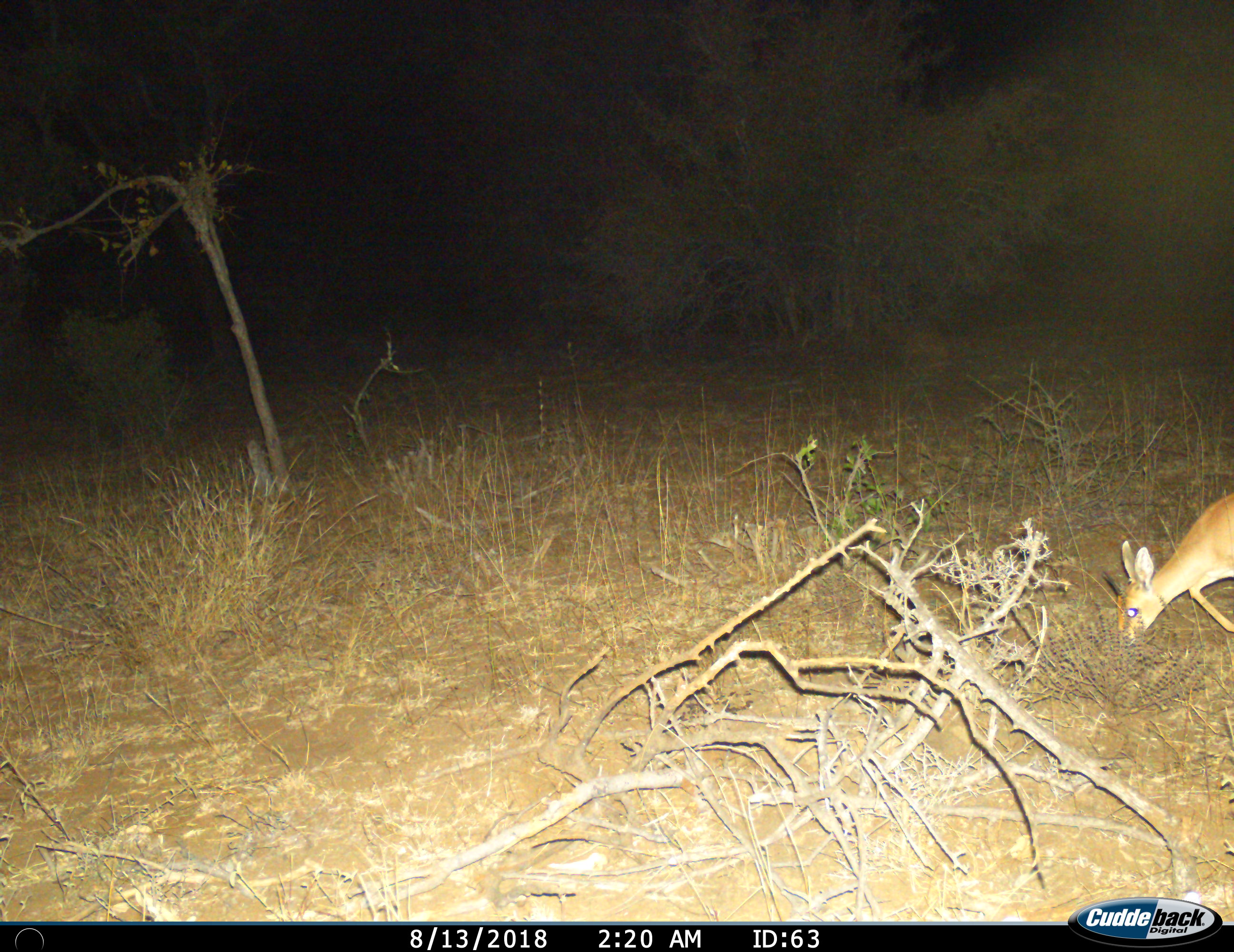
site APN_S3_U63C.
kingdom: Animalia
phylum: Chordata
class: Mammalia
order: Artiodactyla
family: Bovidae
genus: Raphicerus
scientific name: Raphicerus campestris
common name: steenbok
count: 1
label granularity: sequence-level